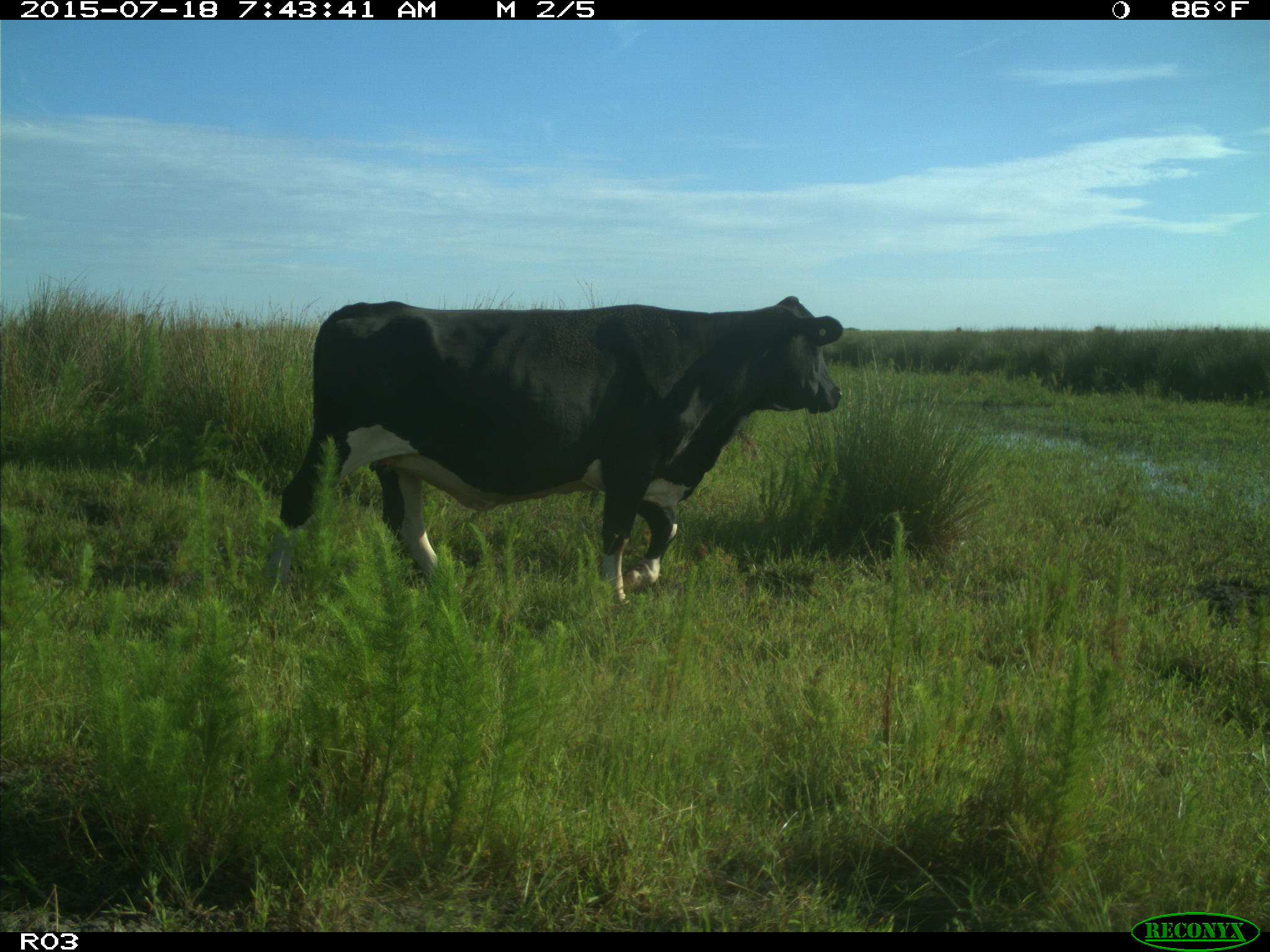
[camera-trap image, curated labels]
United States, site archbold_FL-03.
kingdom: Animalia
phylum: Chordata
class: Mammalia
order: Artiodactyla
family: Bovidae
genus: Bos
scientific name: Bos taurus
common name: domestic cow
Bos taurus (domestic cow).